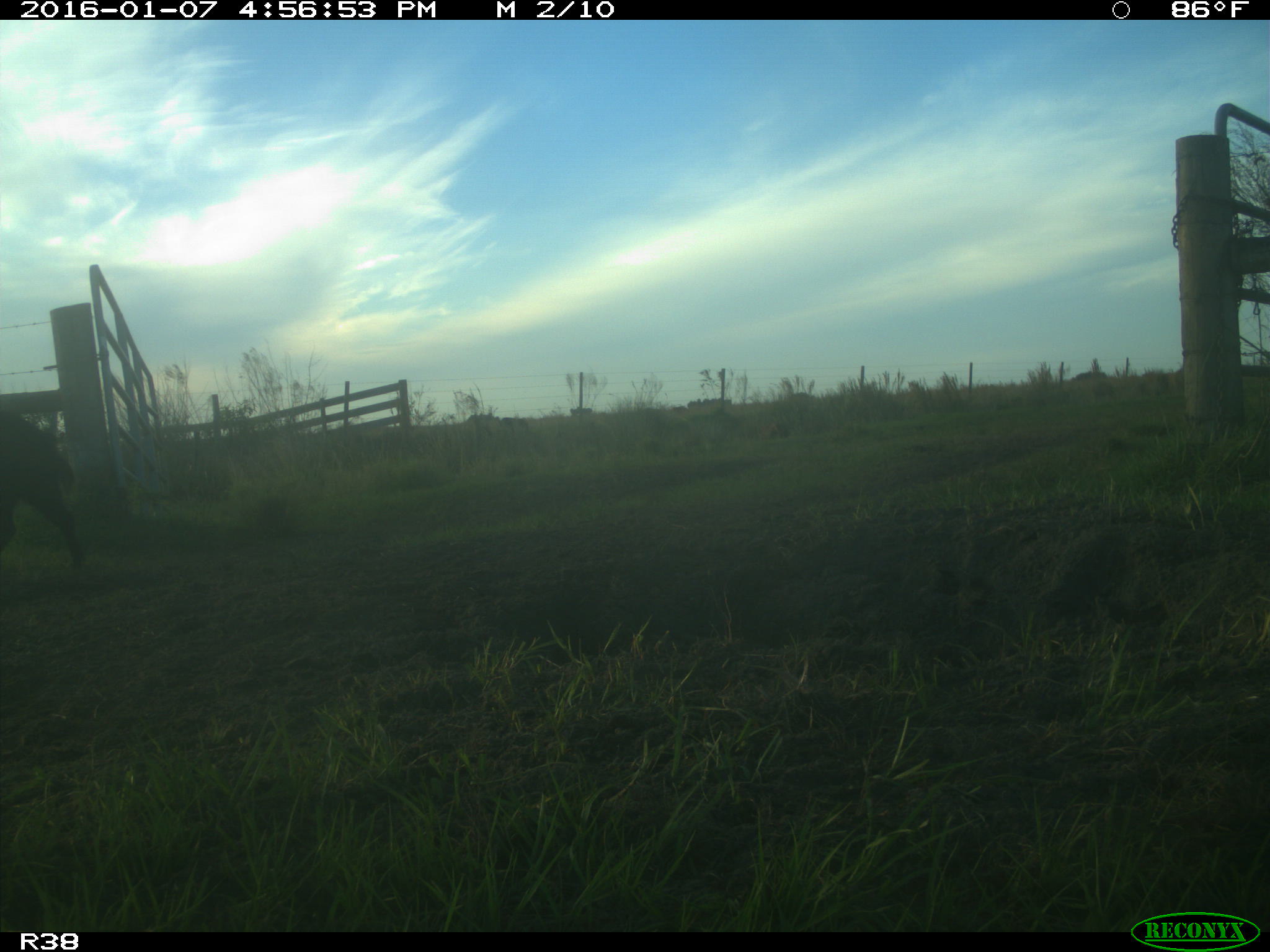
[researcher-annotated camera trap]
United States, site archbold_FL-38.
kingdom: Animalia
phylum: Chordata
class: Mammalia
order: Artiodactyla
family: Suidae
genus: Sus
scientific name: Sus scrofa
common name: wild boar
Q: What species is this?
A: Sus scrofa (wild boar).